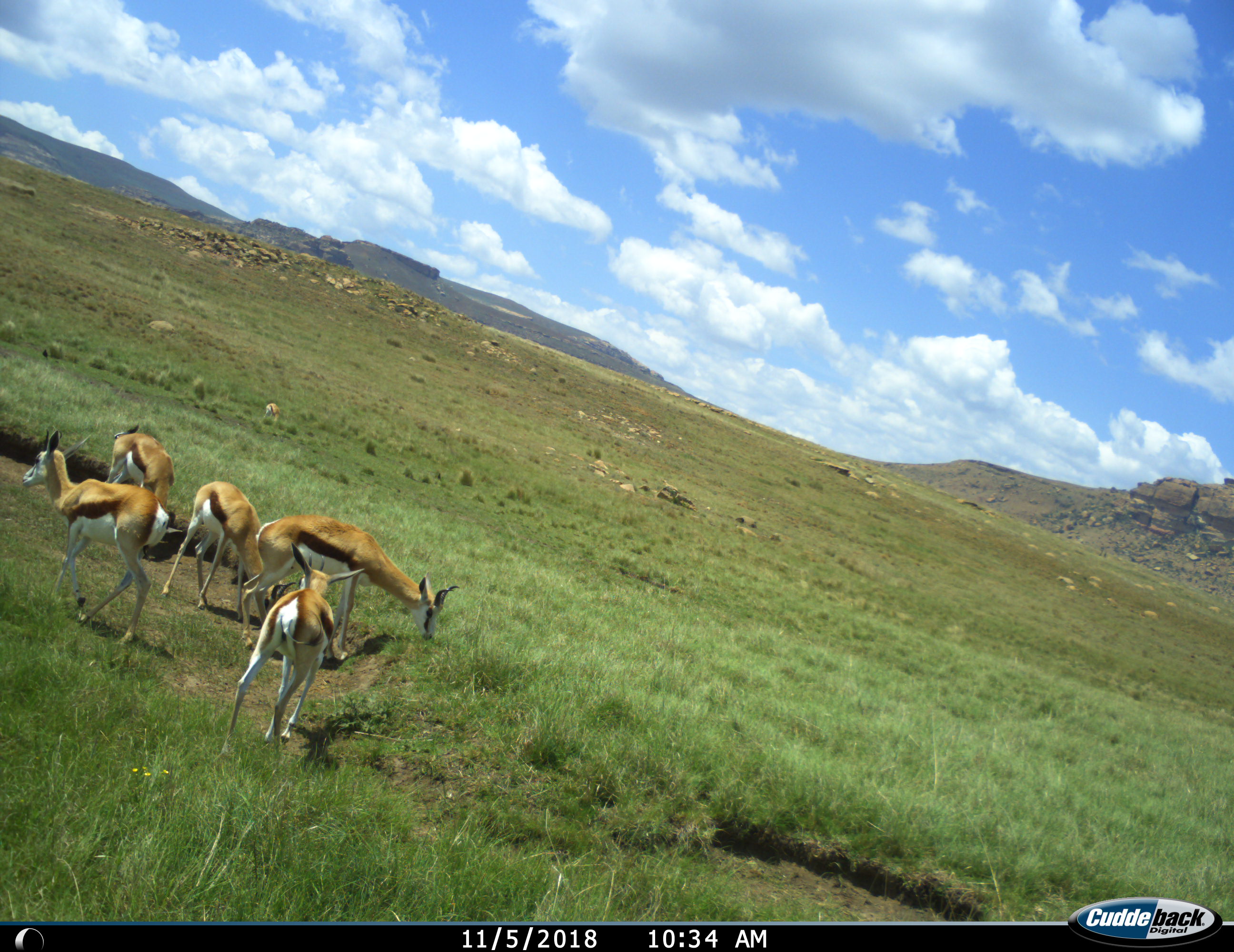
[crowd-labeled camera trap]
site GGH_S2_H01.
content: unidentified animal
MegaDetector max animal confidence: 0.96